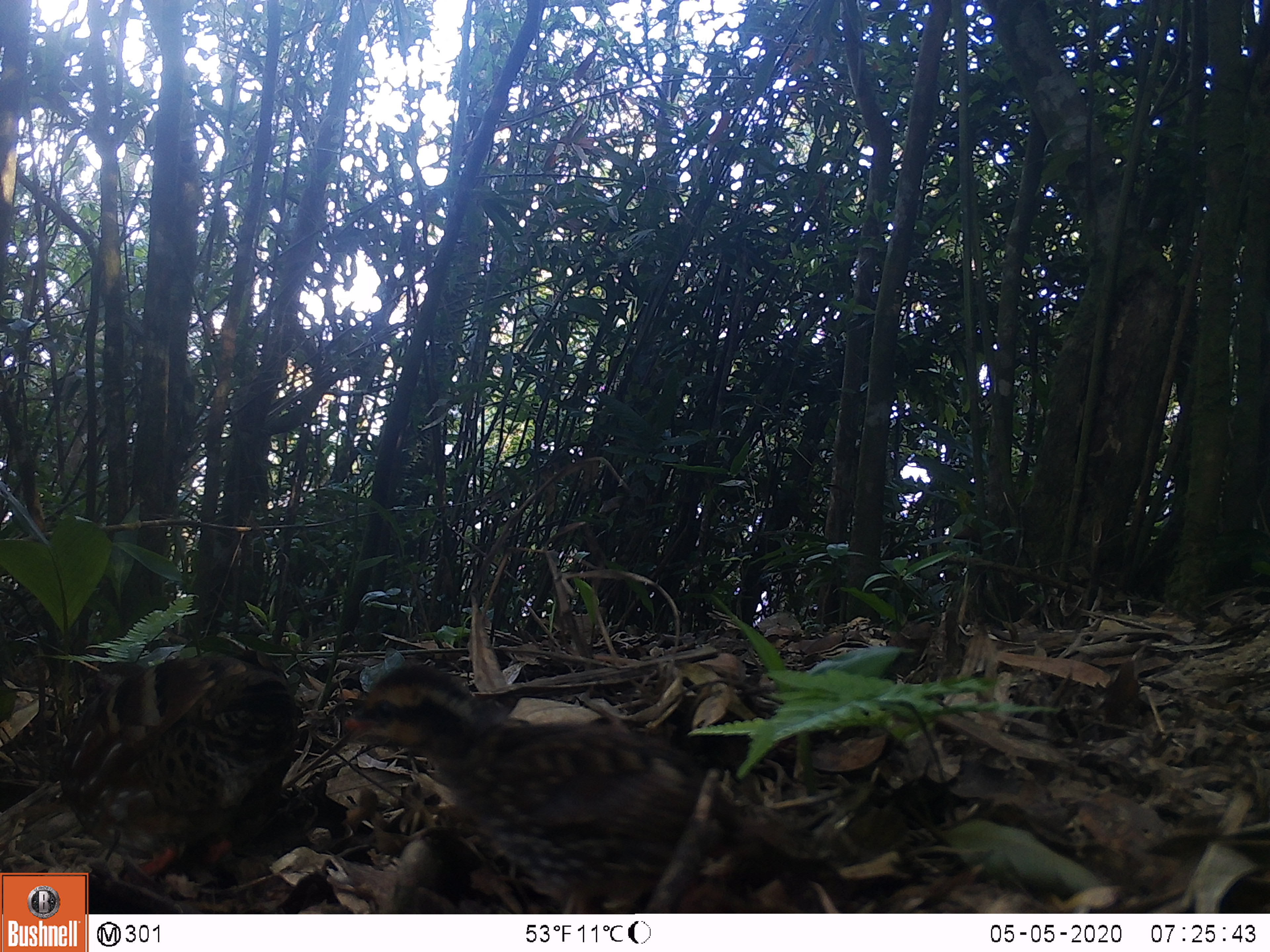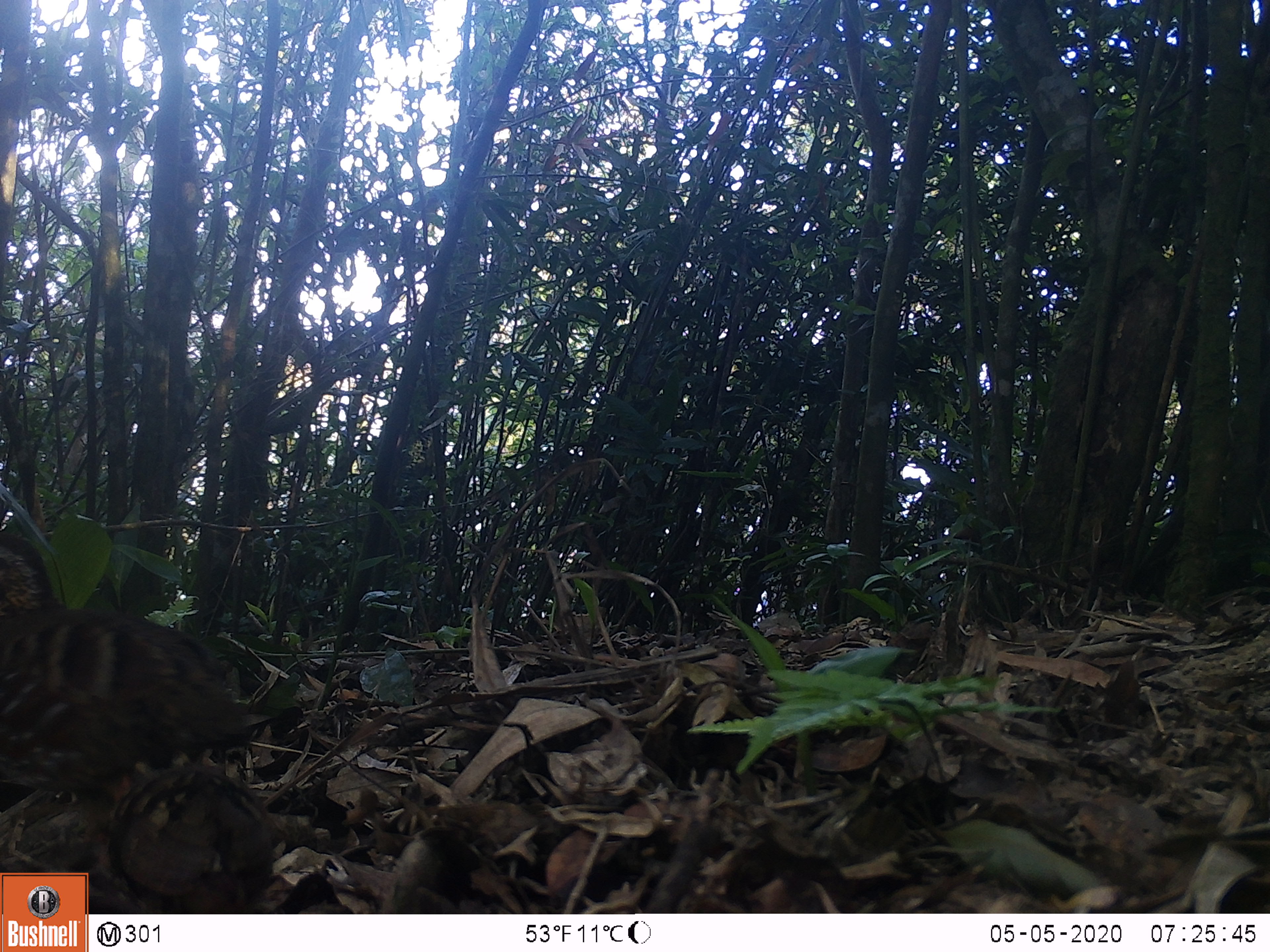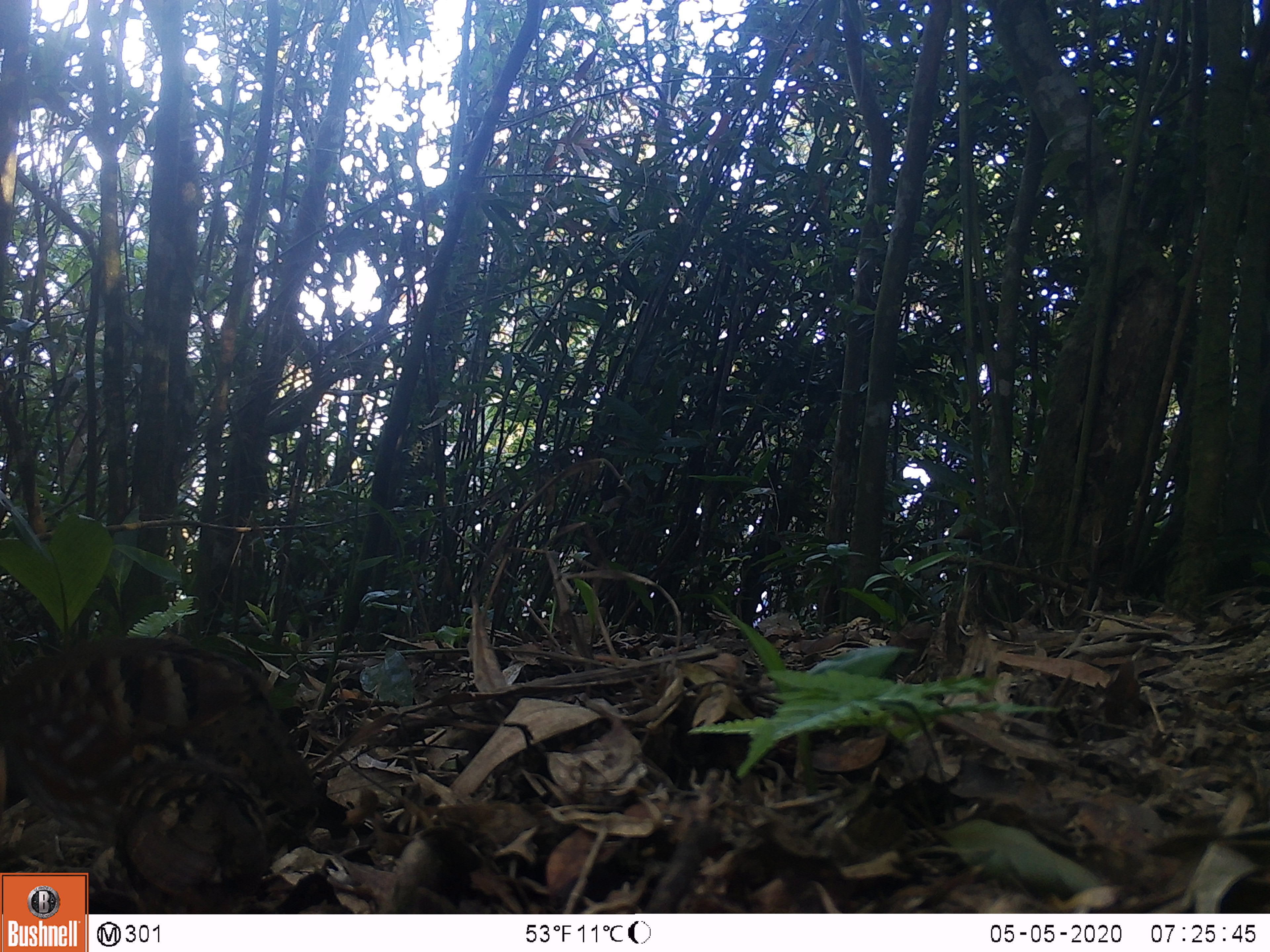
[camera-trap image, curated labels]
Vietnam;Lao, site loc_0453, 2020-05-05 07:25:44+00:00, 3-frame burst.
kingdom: Animalia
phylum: Chordata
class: Aves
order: Galliformes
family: Phasianidae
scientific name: Phasianidae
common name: partridge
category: unidentified partridge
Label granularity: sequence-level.